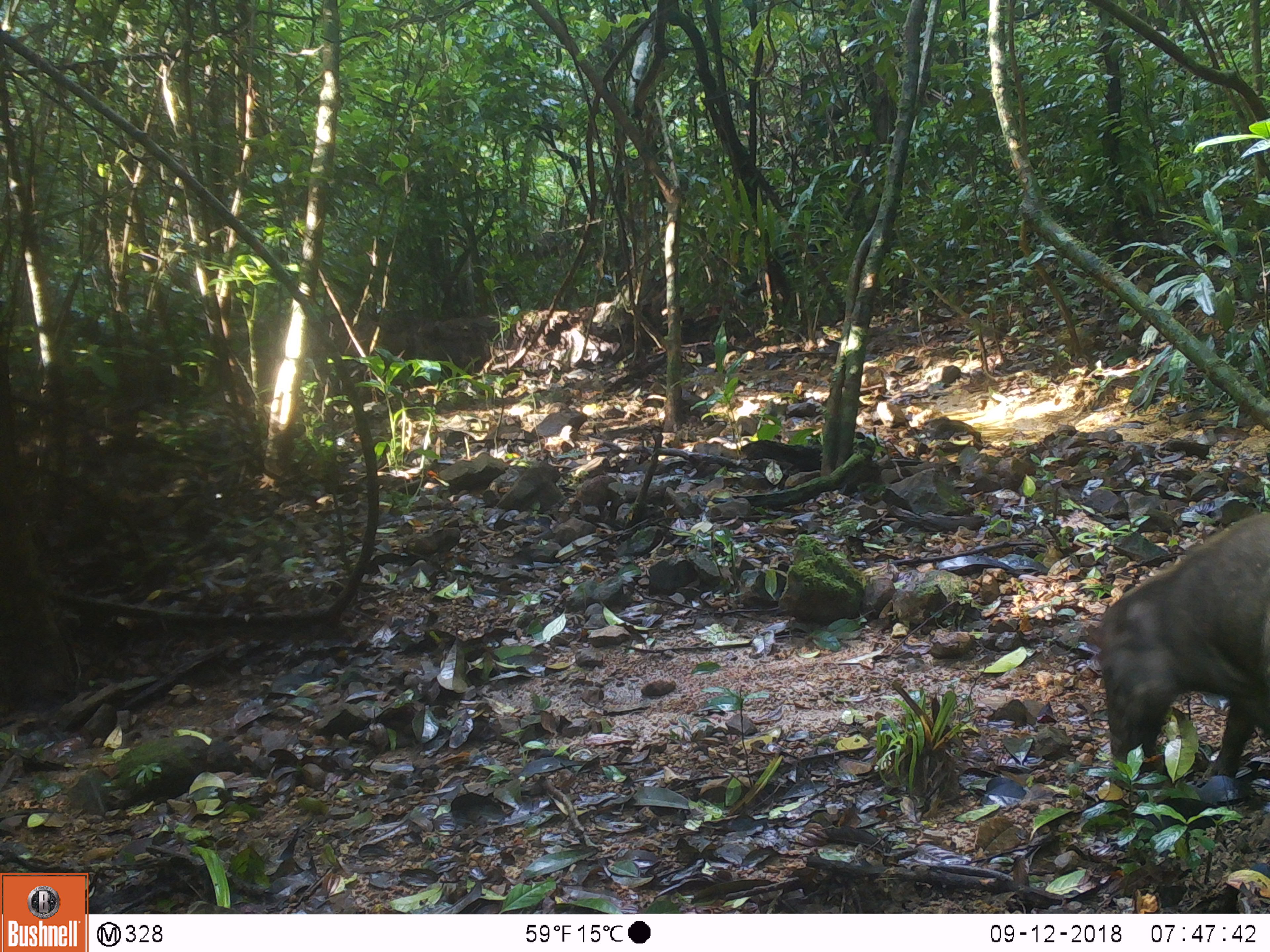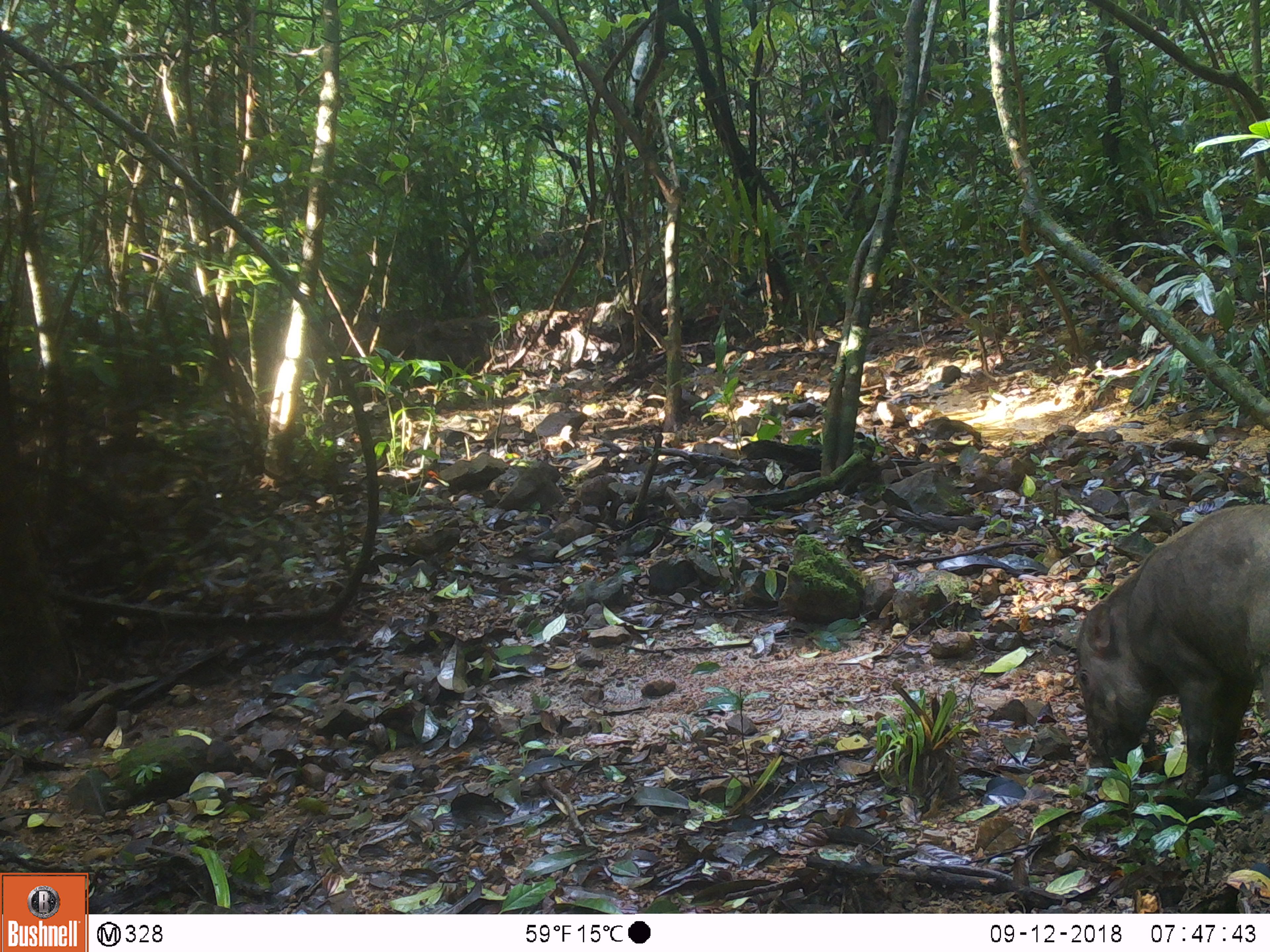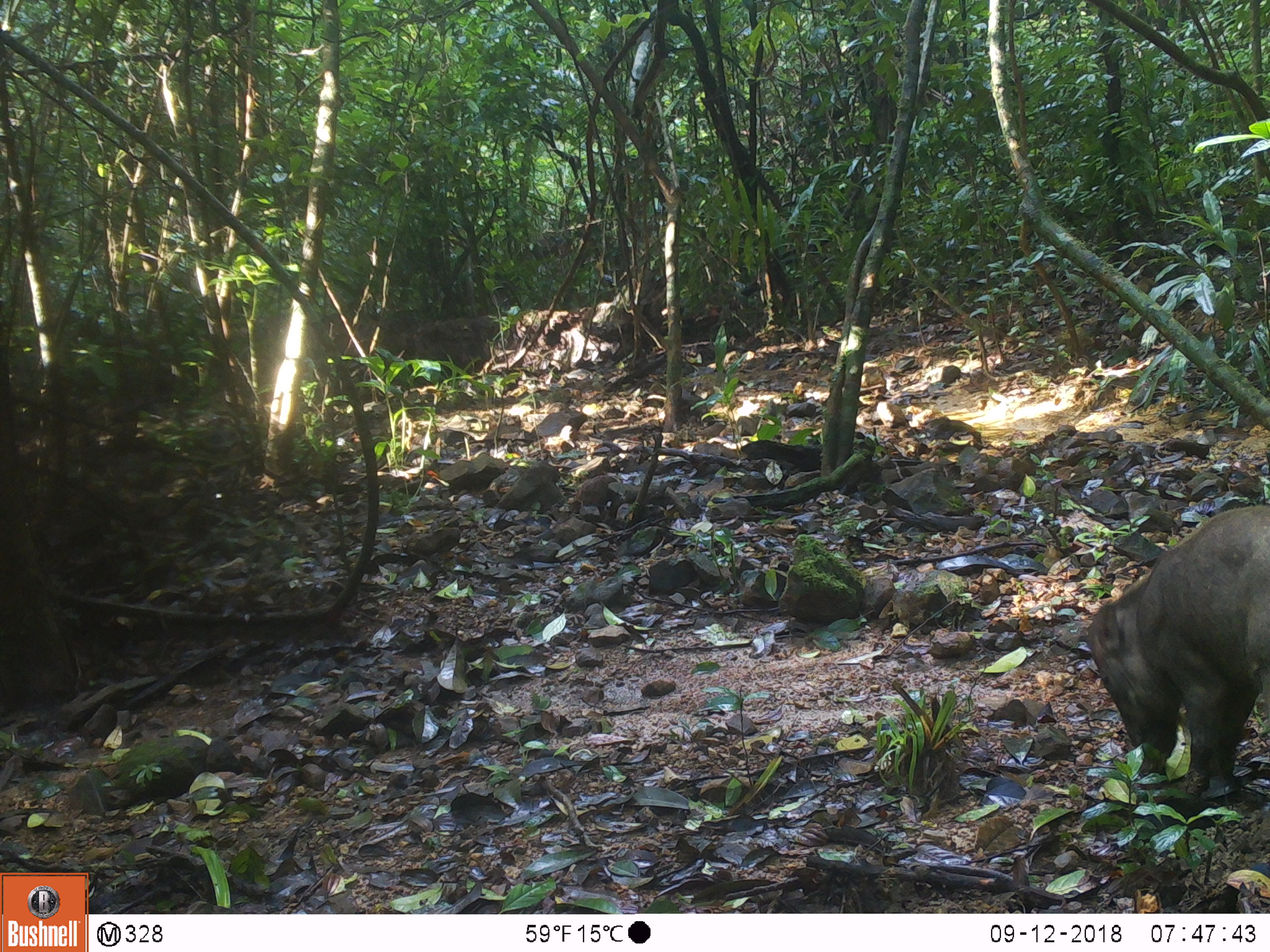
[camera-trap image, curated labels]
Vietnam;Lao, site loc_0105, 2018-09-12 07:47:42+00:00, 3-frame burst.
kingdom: Animalia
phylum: Chordata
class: Mammalia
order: Artiodactyla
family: Suidae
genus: Sus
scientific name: Sus scrofa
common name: eurasian wild pig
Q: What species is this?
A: Eurasian wild pig (Sus scrofa).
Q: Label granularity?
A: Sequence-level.